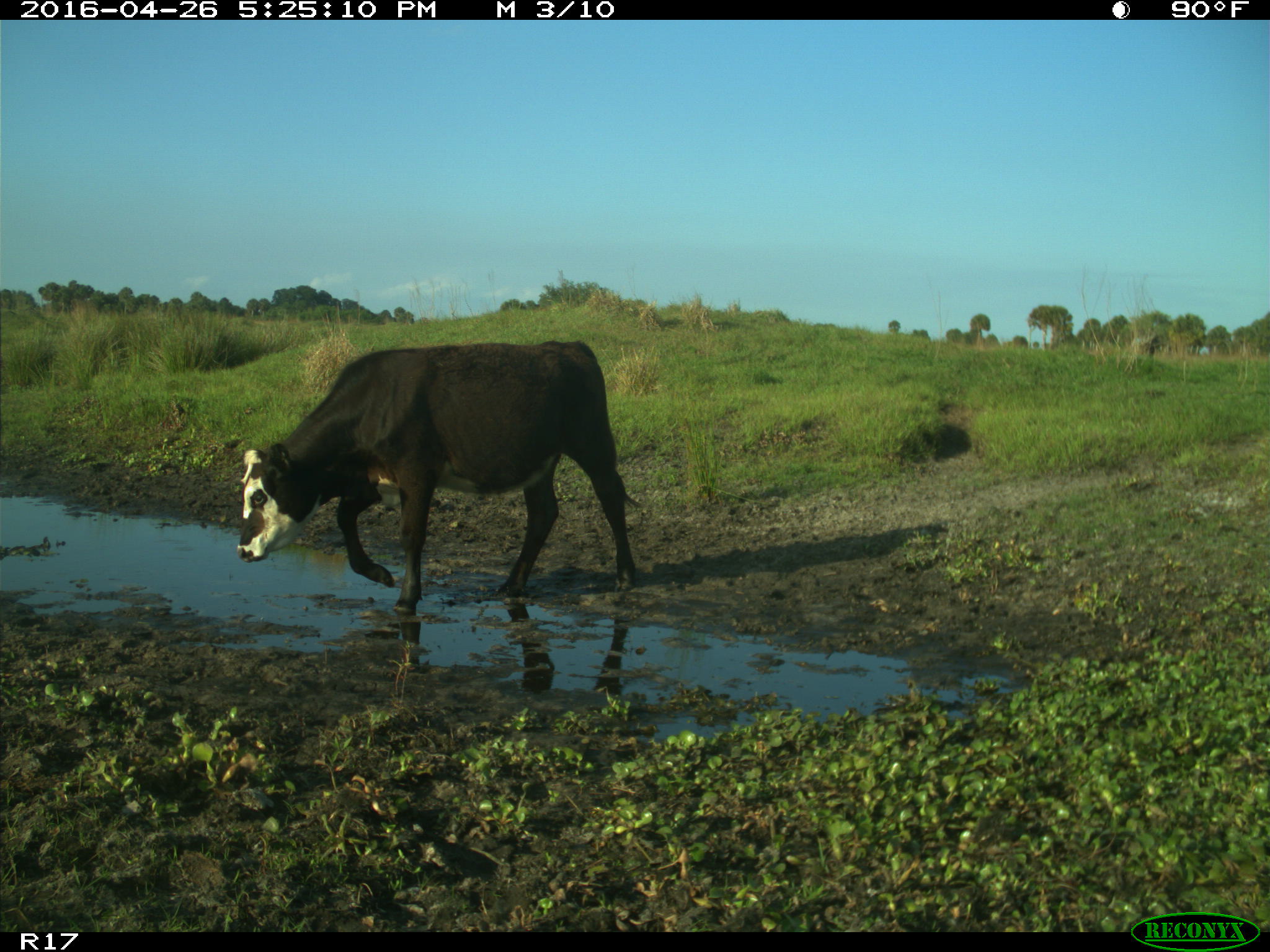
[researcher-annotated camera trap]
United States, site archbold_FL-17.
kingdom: Animalia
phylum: Chordata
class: Mammalia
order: Artiodactyla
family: Bovidae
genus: Bos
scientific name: Bos taurus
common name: domestic cow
Bos taurus (domestic cow).